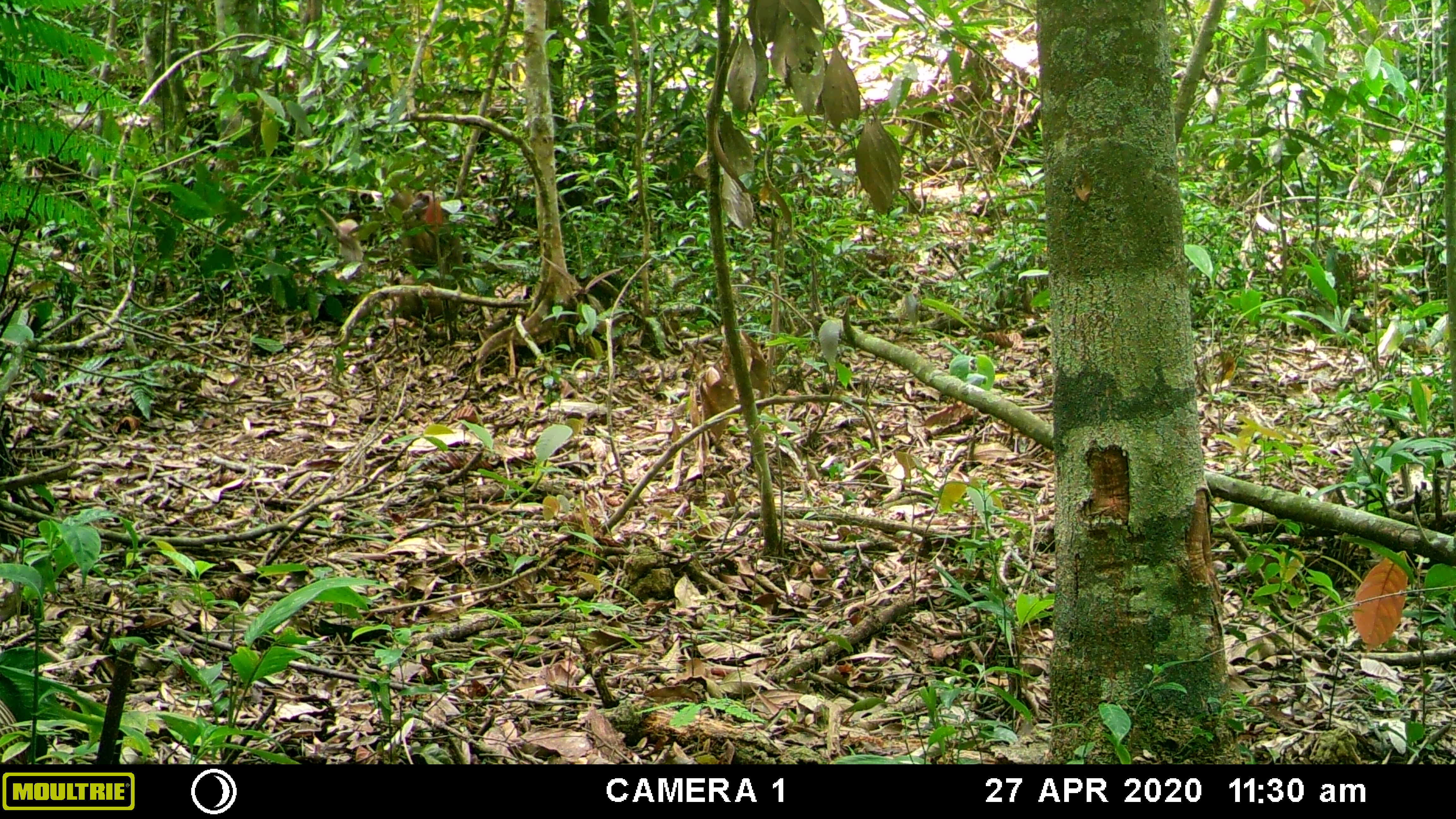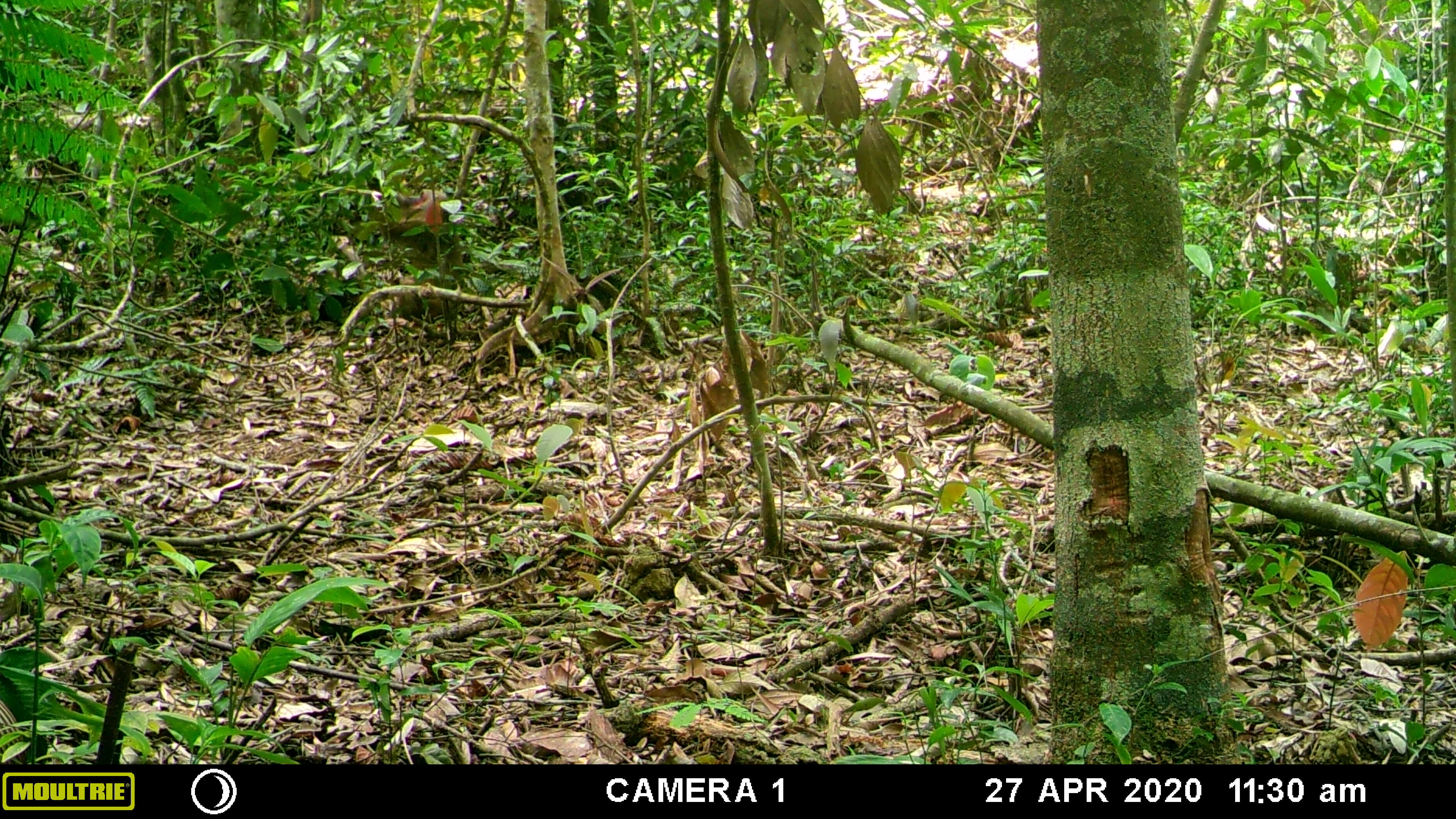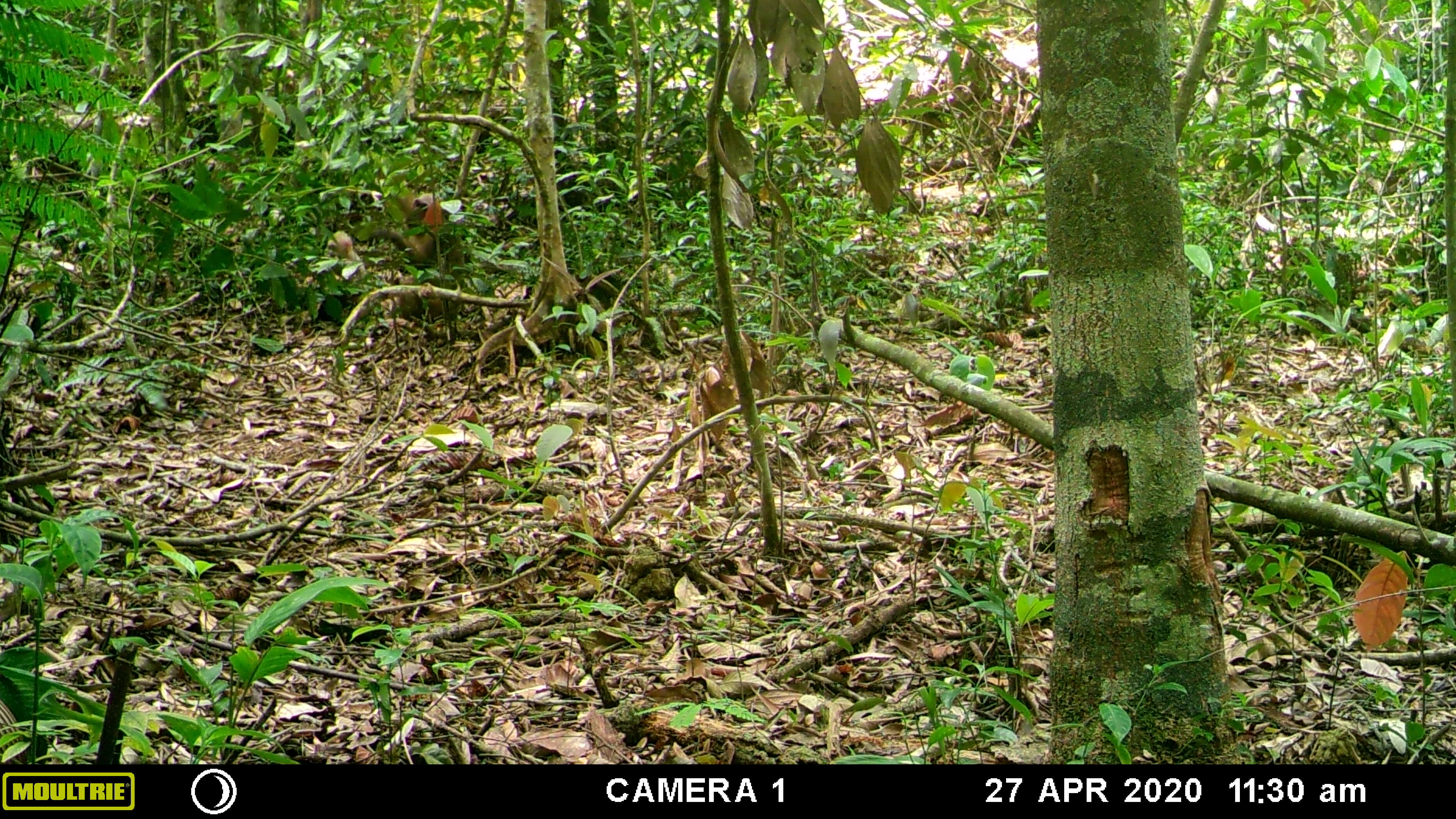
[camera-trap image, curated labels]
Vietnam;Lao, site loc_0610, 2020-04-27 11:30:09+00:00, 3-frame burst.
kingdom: Animalia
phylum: Chordata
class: Mammalia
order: Primates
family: Cercopithecidae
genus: Macaca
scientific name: Macaca arctoides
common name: stump-tailed macaque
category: stump tailed macaque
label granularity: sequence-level